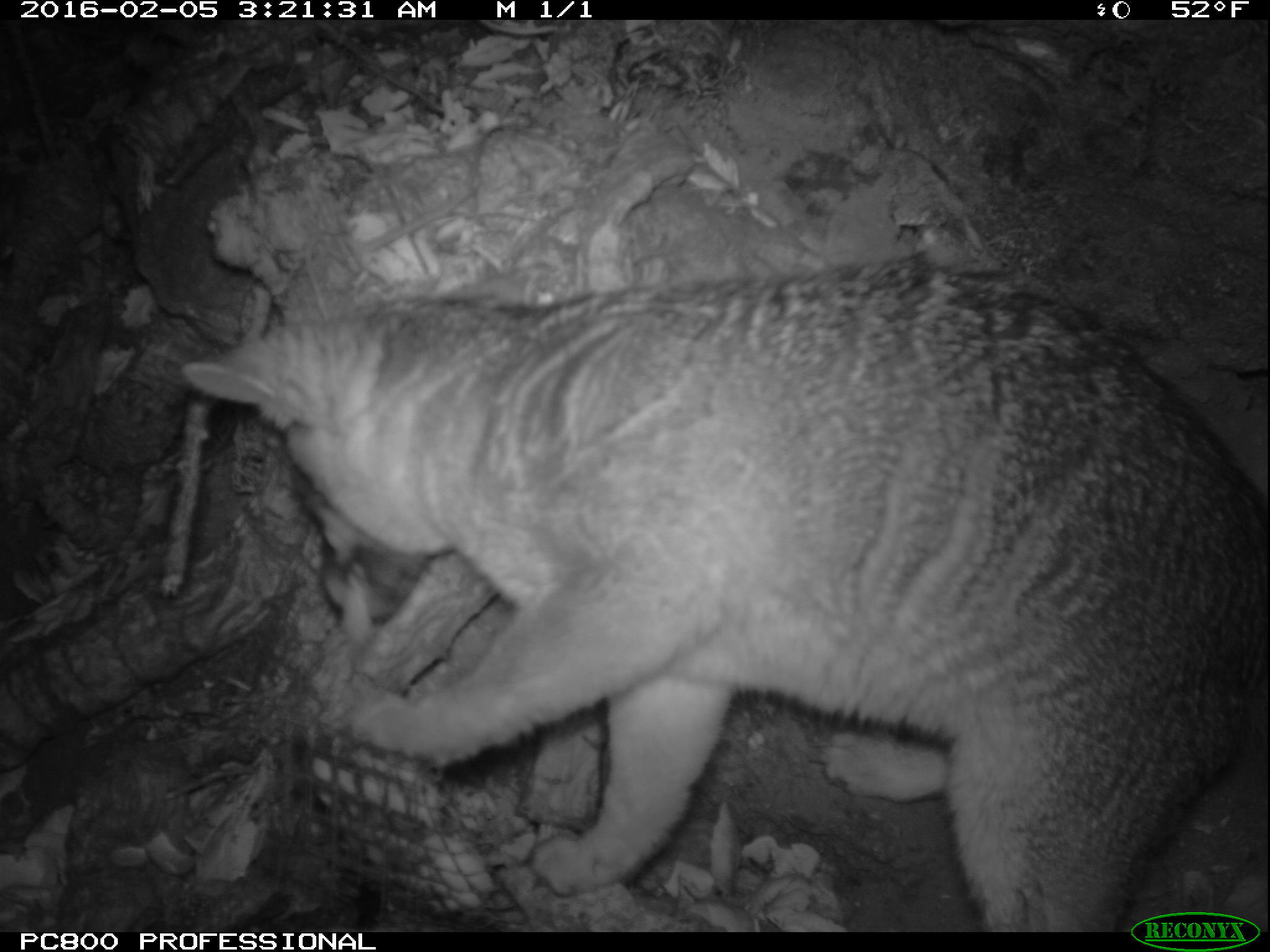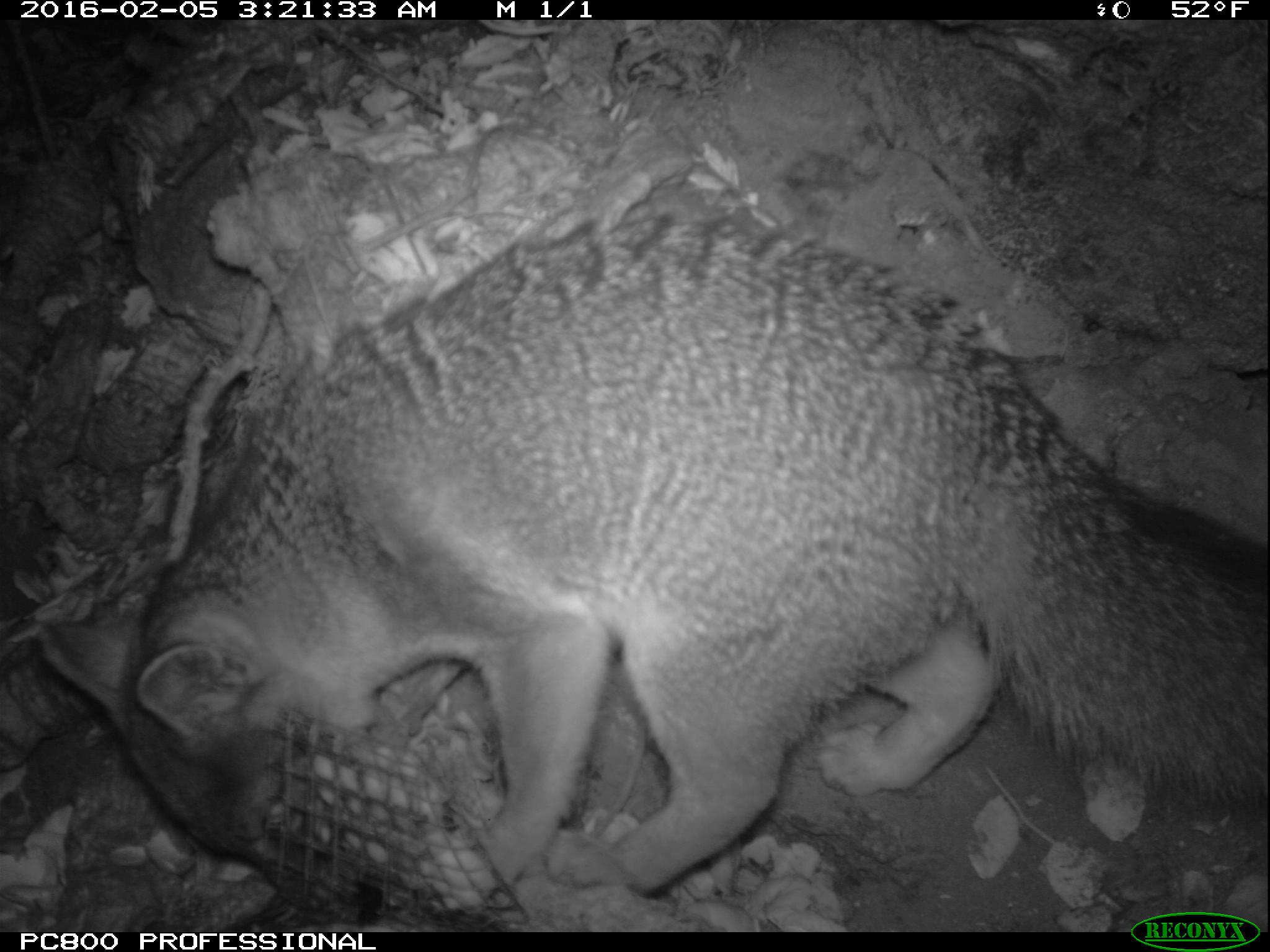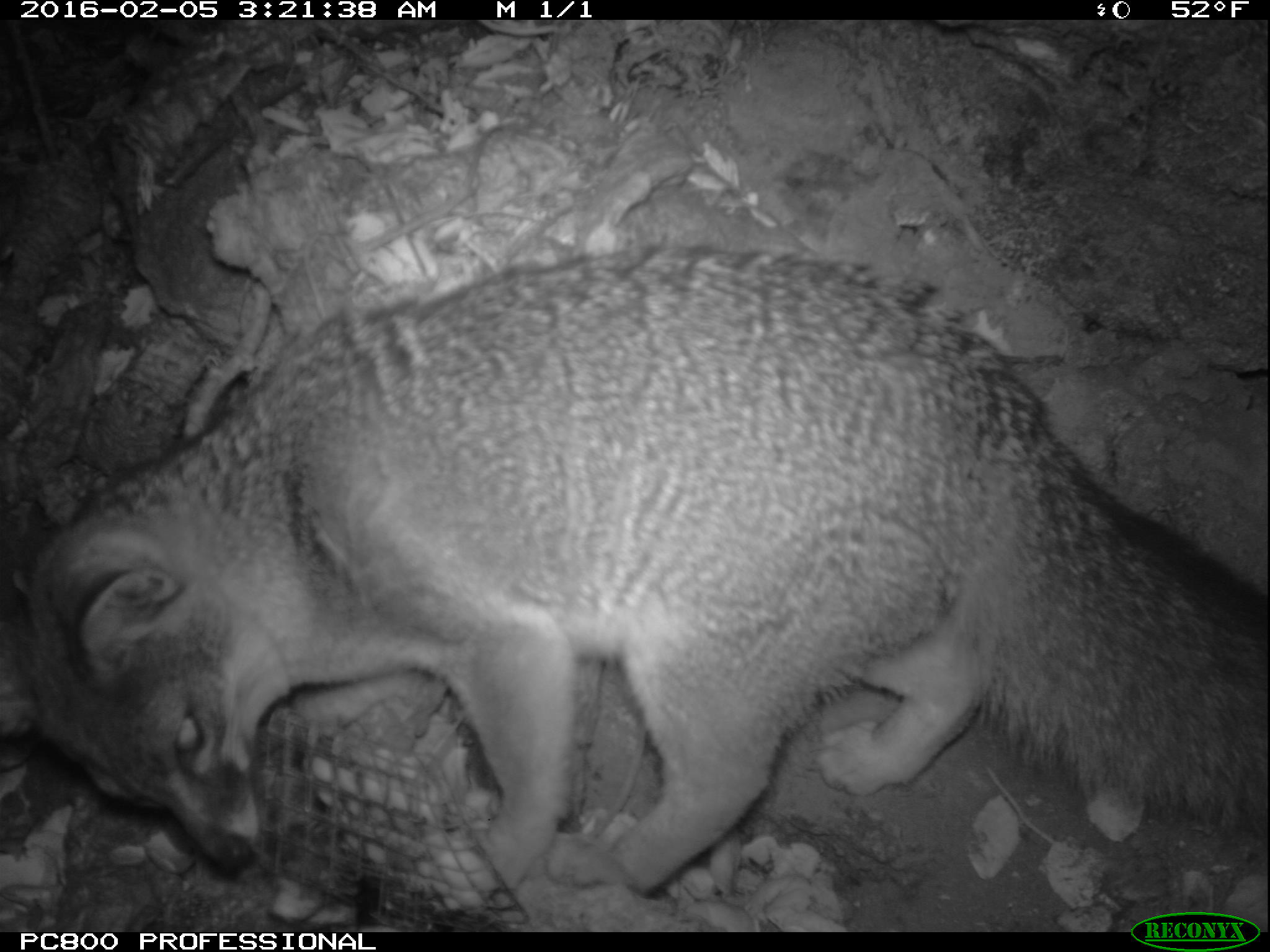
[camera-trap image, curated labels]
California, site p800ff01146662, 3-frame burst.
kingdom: Animalia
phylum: Chordata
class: Mammalia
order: Carnivora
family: Canidae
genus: Urocyon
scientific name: Urocyon littoralis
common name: island fox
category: fox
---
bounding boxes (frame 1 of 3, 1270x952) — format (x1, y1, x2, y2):
fox: (183, 258, 1269, 929)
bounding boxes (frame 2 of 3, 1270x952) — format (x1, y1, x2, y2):
fox: (37, 213, 1268, 886)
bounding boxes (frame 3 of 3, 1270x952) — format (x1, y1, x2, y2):
fox: (0, 240, 1269, 932)